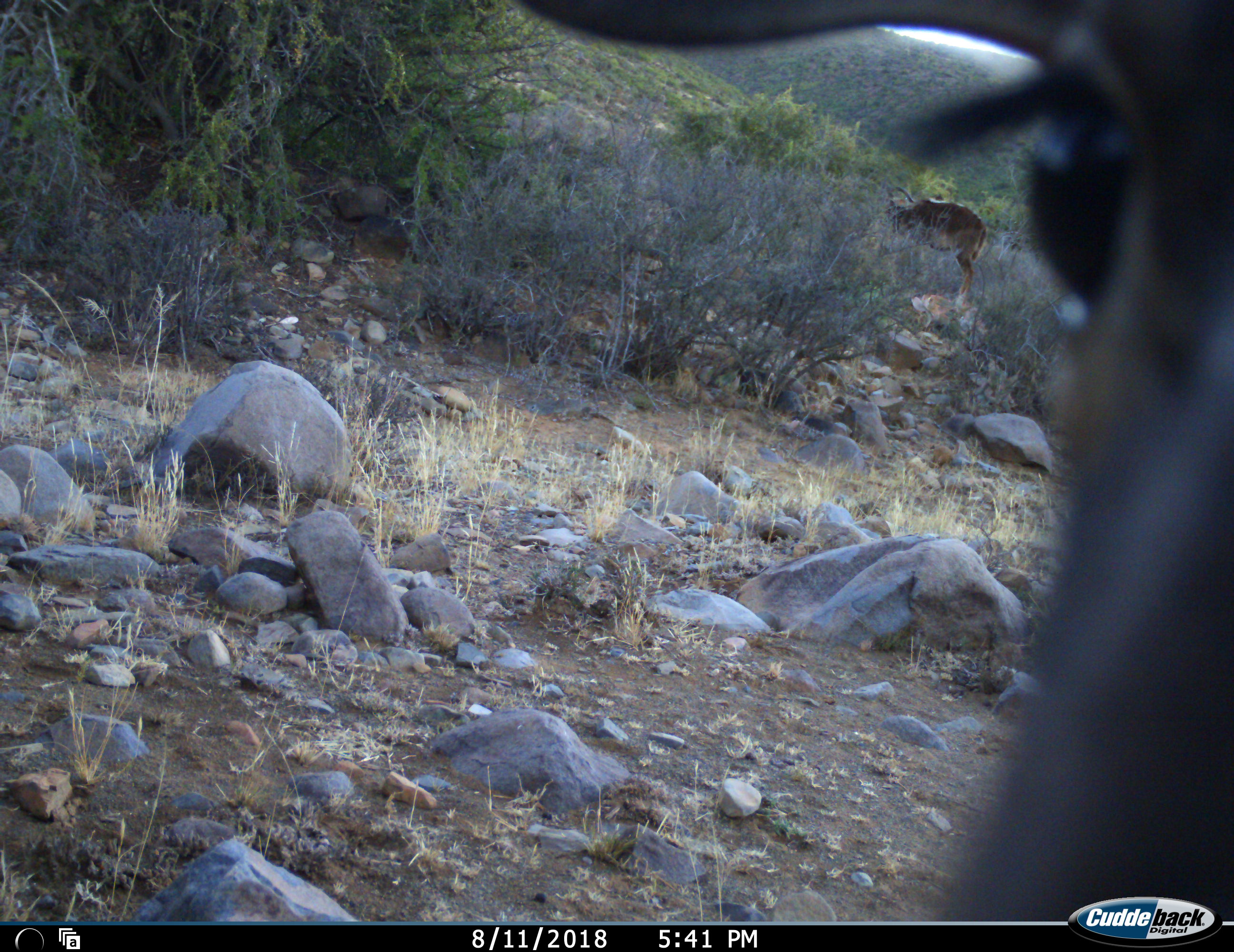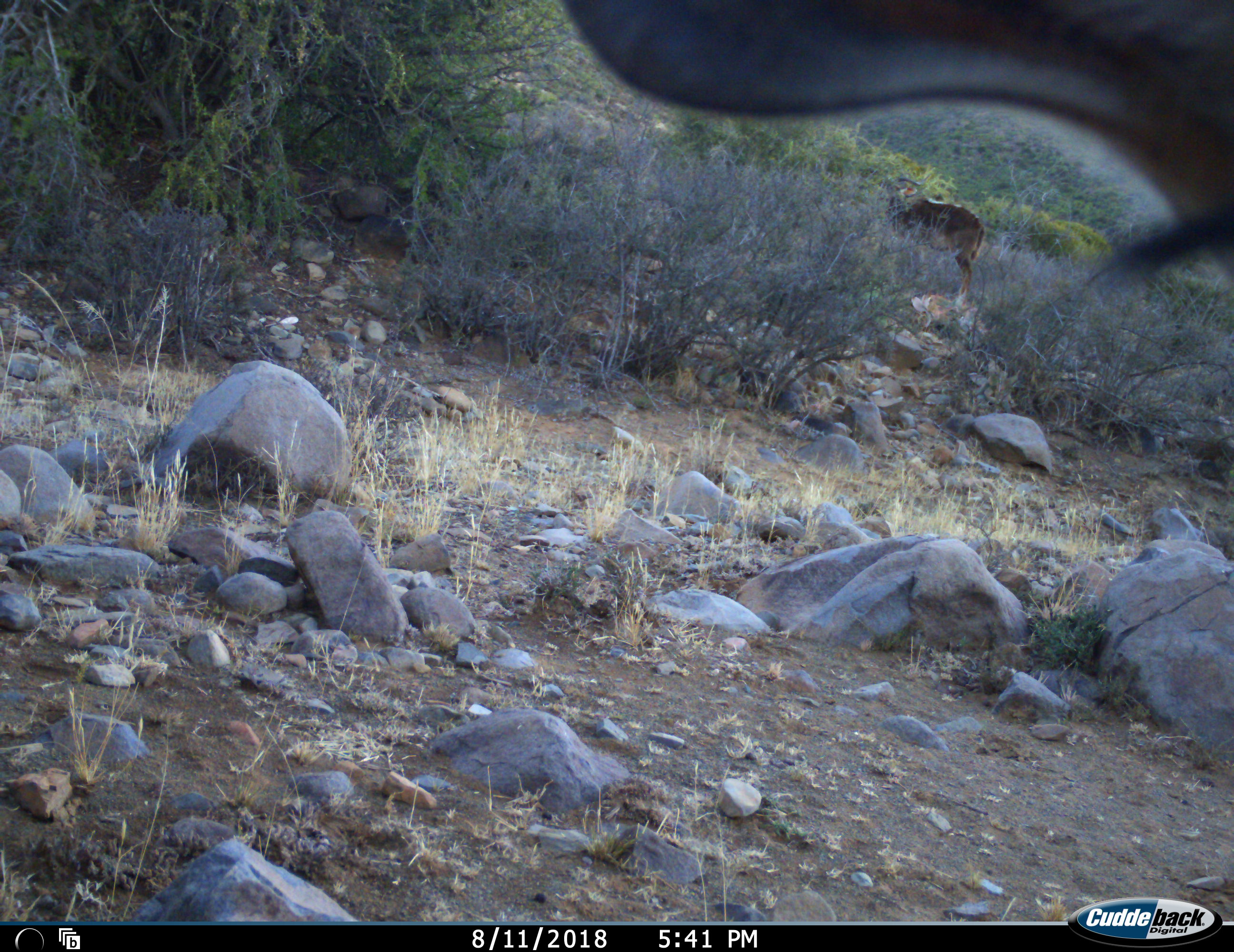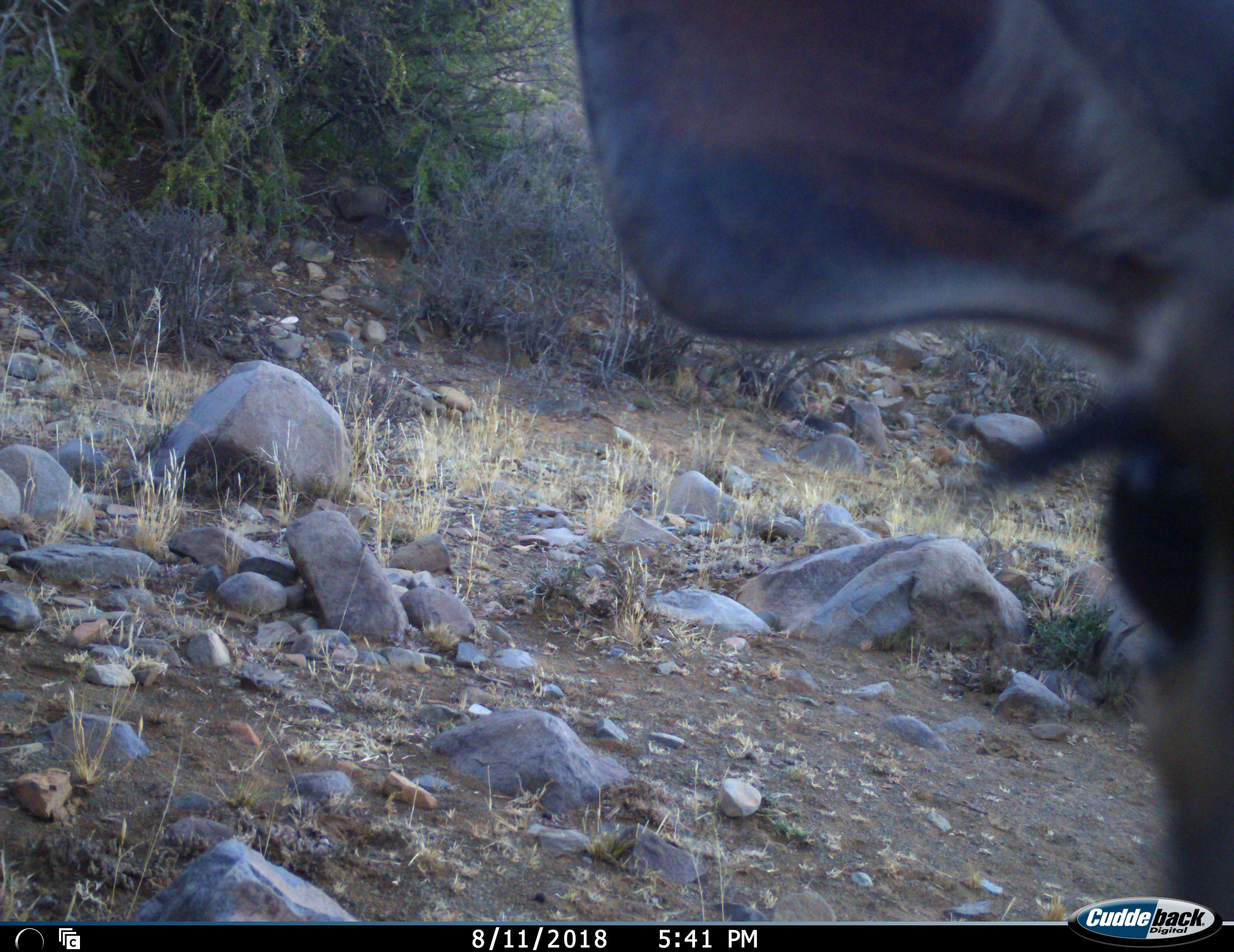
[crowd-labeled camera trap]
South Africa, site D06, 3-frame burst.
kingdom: Animalia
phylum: Chordata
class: Mammalia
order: Artiodactyla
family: Bovidae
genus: Tragelaphus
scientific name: Tragelaphus strepsiceros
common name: greater kudu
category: kudu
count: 2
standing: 100%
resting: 0%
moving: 20%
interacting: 0%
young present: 0%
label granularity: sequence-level